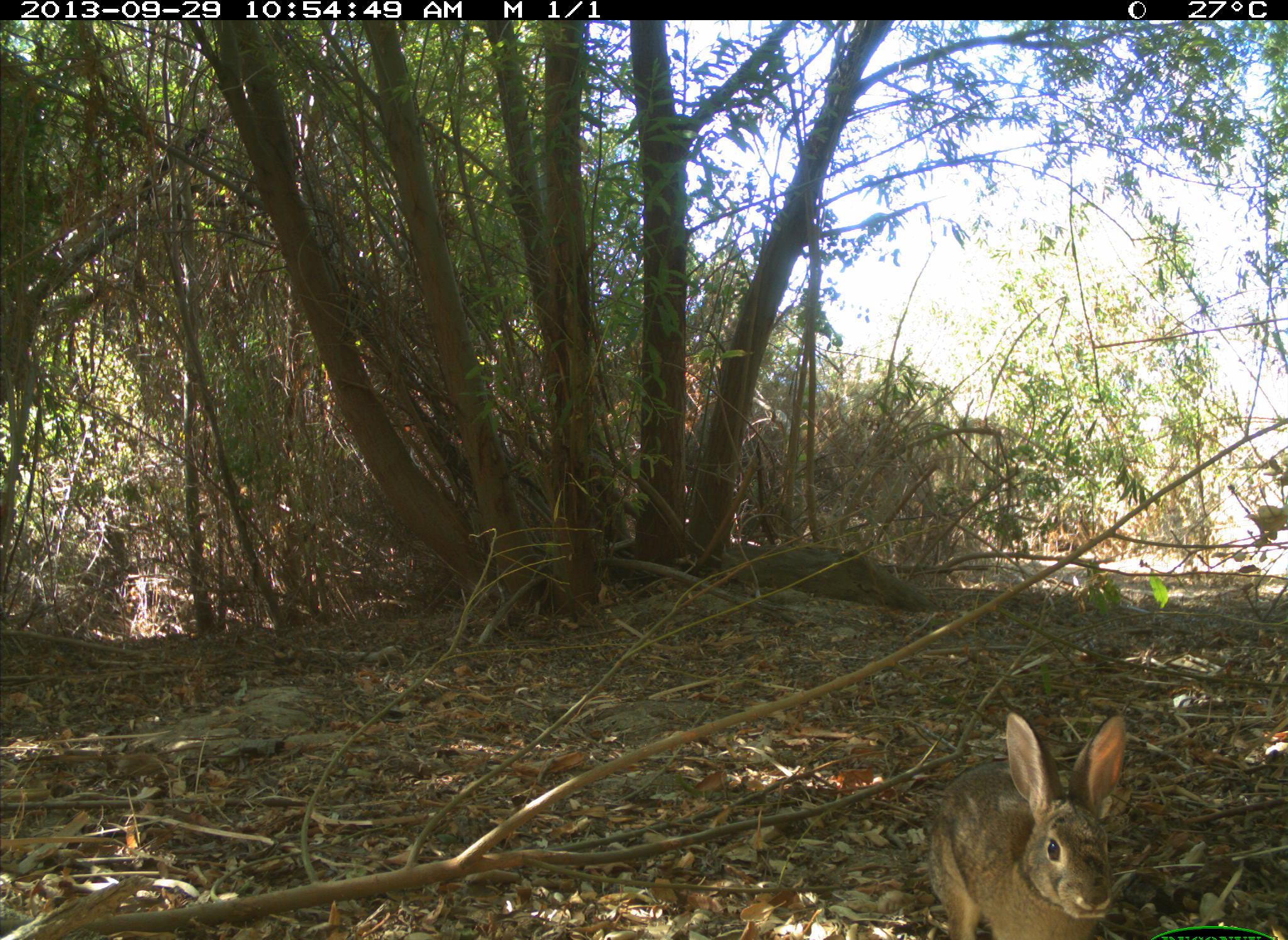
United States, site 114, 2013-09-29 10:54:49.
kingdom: Animalia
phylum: Chordata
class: Mammalia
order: Lagomorpha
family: Leporidae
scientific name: Leporidae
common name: rabbits and hares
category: rabbit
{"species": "rabbit (rabbits and hares) (Leporidae)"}